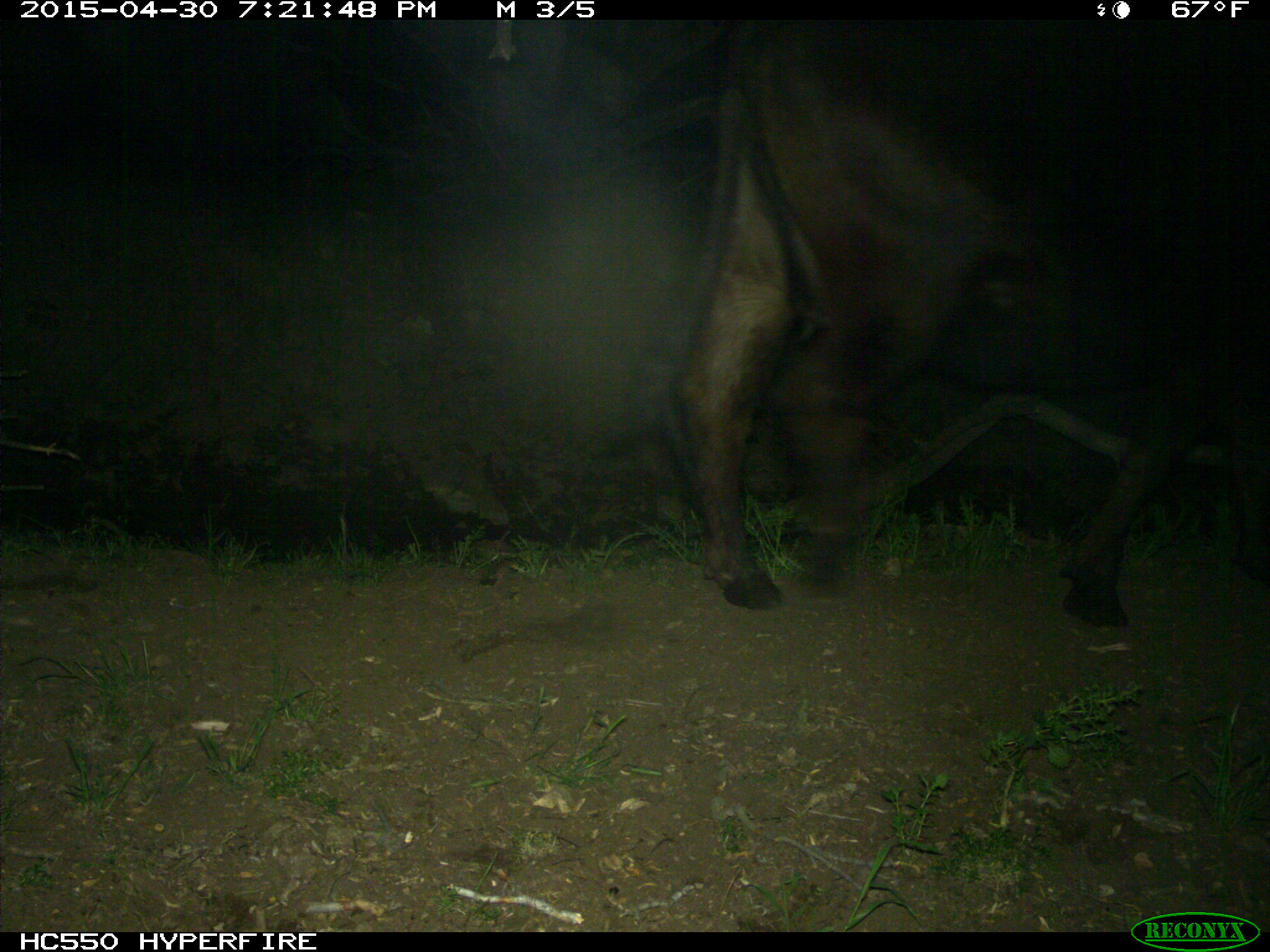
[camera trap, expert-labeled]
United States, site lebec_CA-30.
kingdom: Animalia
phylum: Chordata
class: Mammalia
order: Artiodactyla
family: Bovidae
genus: Bos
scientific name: Bos taurus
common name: domestic cow